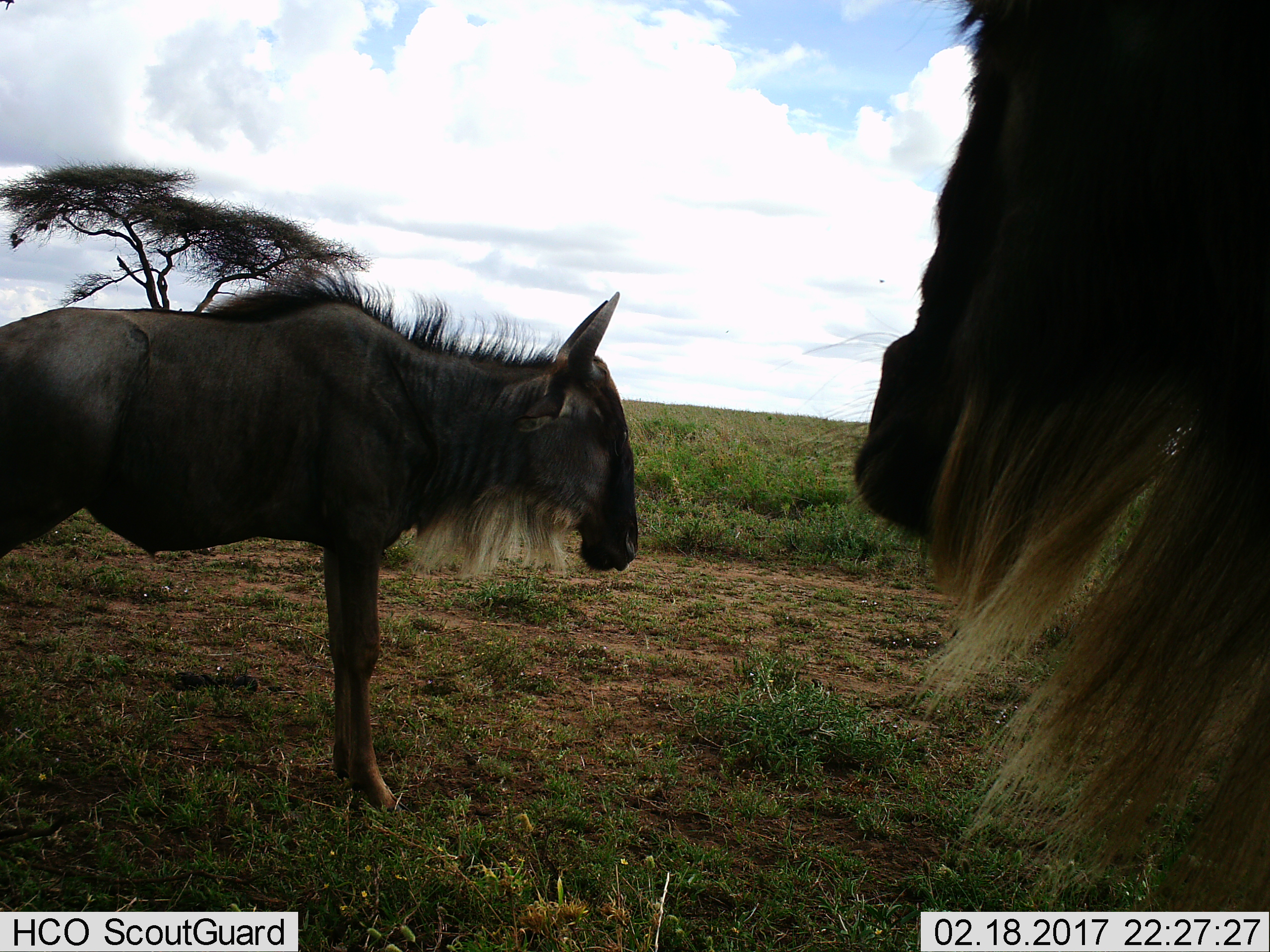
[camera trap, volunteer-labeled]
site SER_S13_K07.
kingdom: Animalia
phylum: Chordata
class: Mammalia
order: Artiodactyla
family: Bovidae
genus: Connochaetes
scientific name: Connochaetes taurinus taurinus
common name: blue wildebeest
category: wildebeestblue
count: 2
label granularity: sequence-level